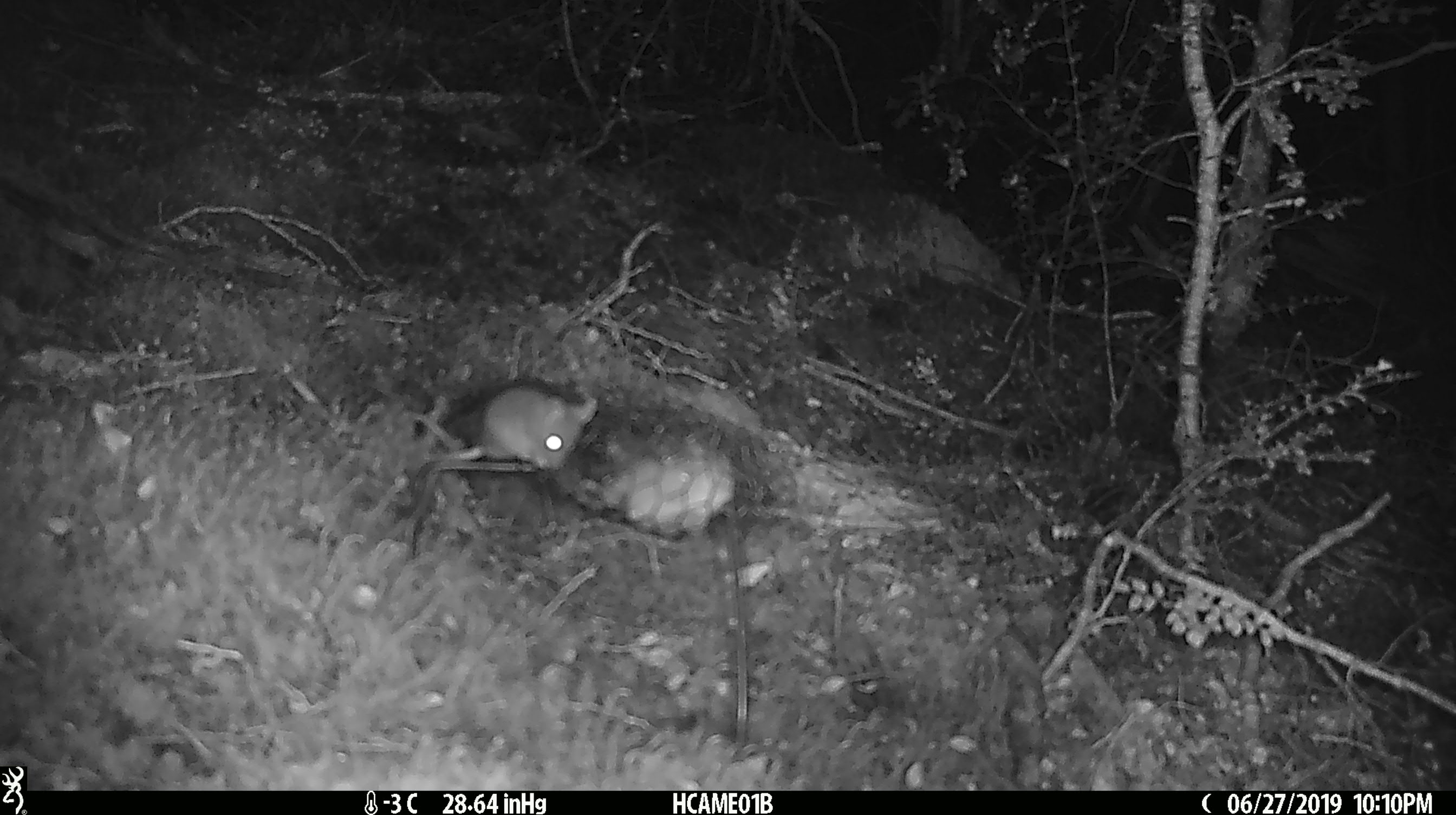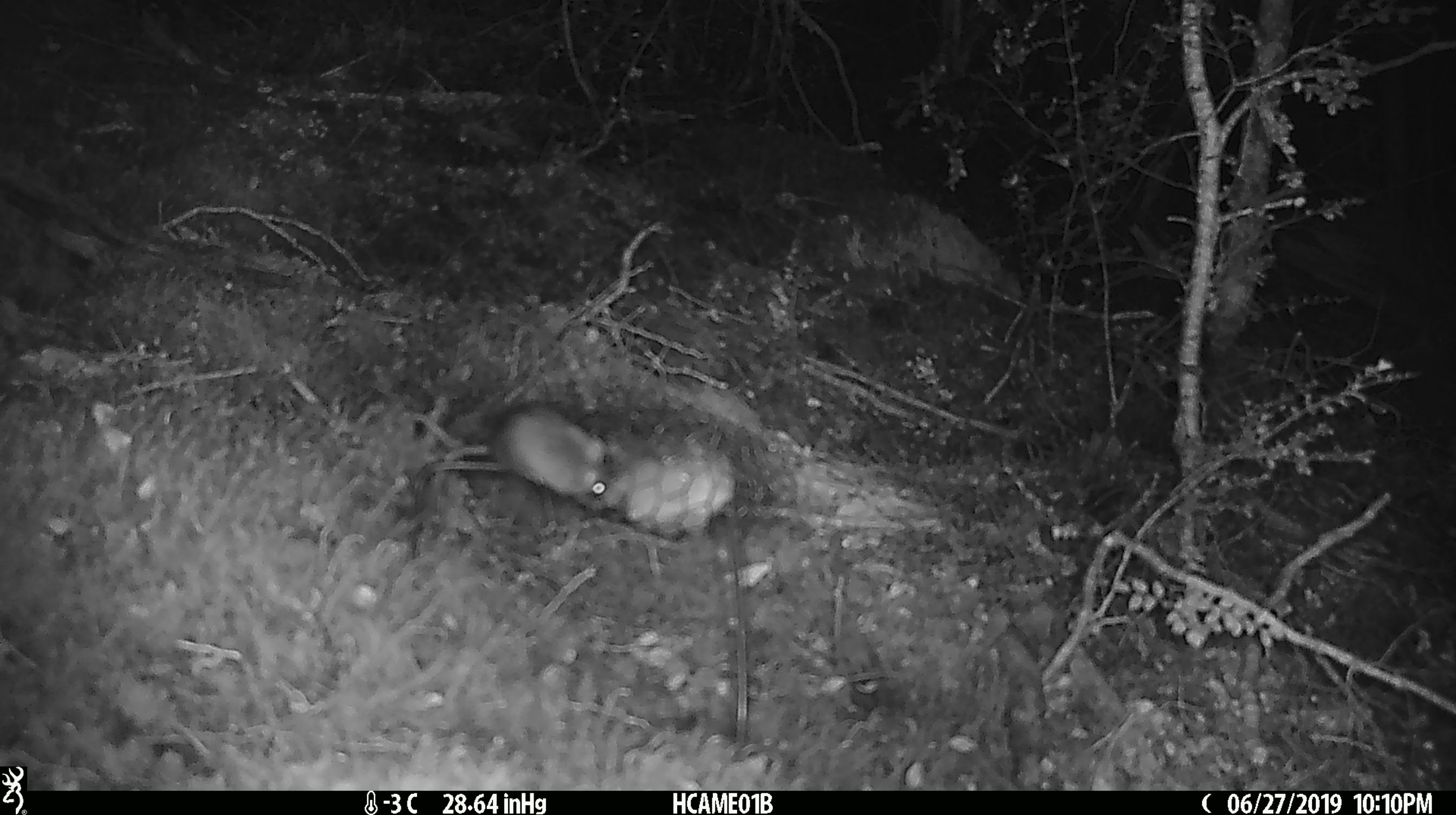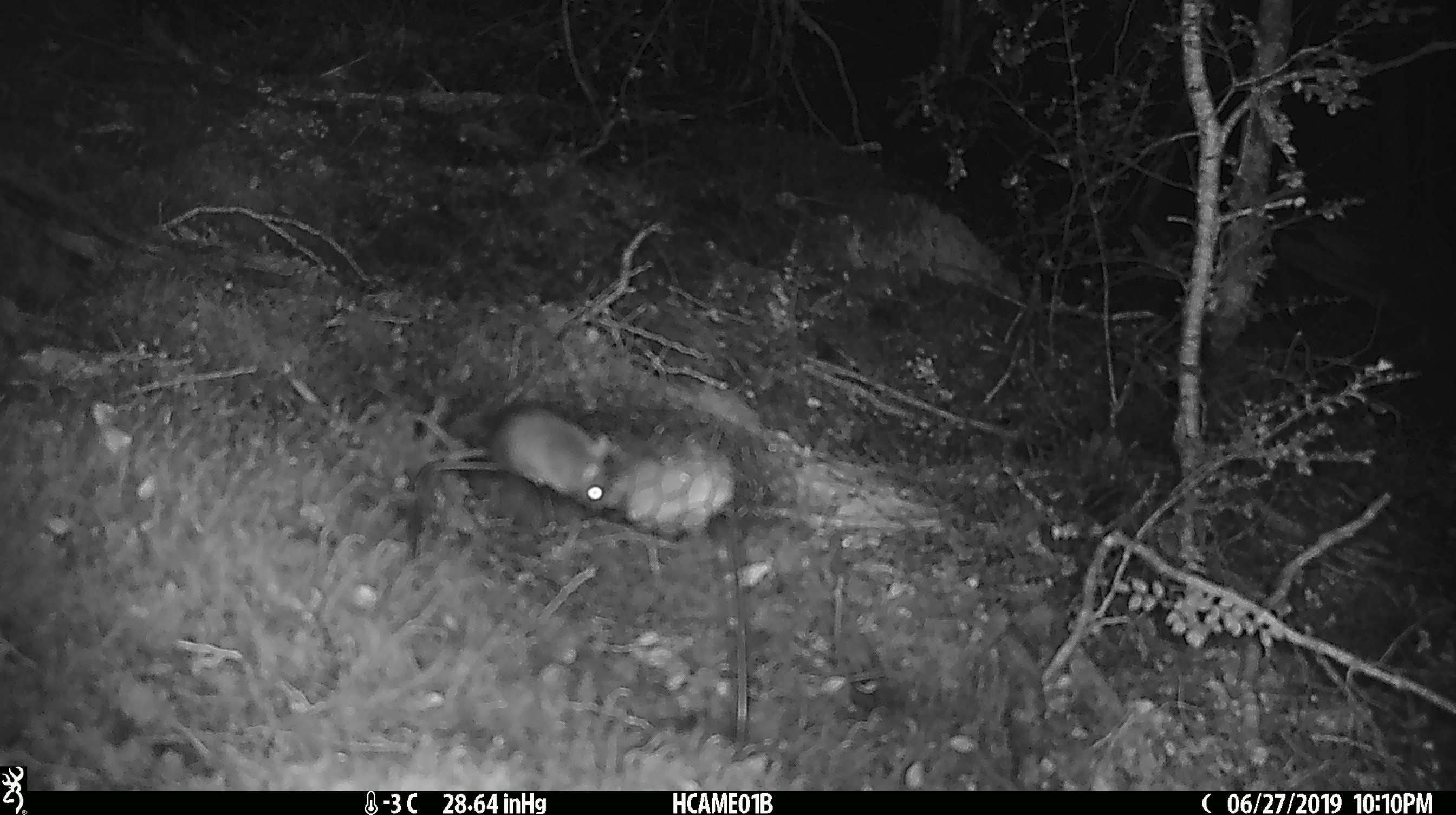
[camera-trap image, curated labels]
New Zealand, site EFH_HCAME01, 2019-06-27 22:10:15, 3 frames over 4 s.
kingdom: Animalia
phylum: Chordata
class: Mammalia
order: Rodentia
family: Muridae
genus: Mus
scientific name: Mus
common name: mouse